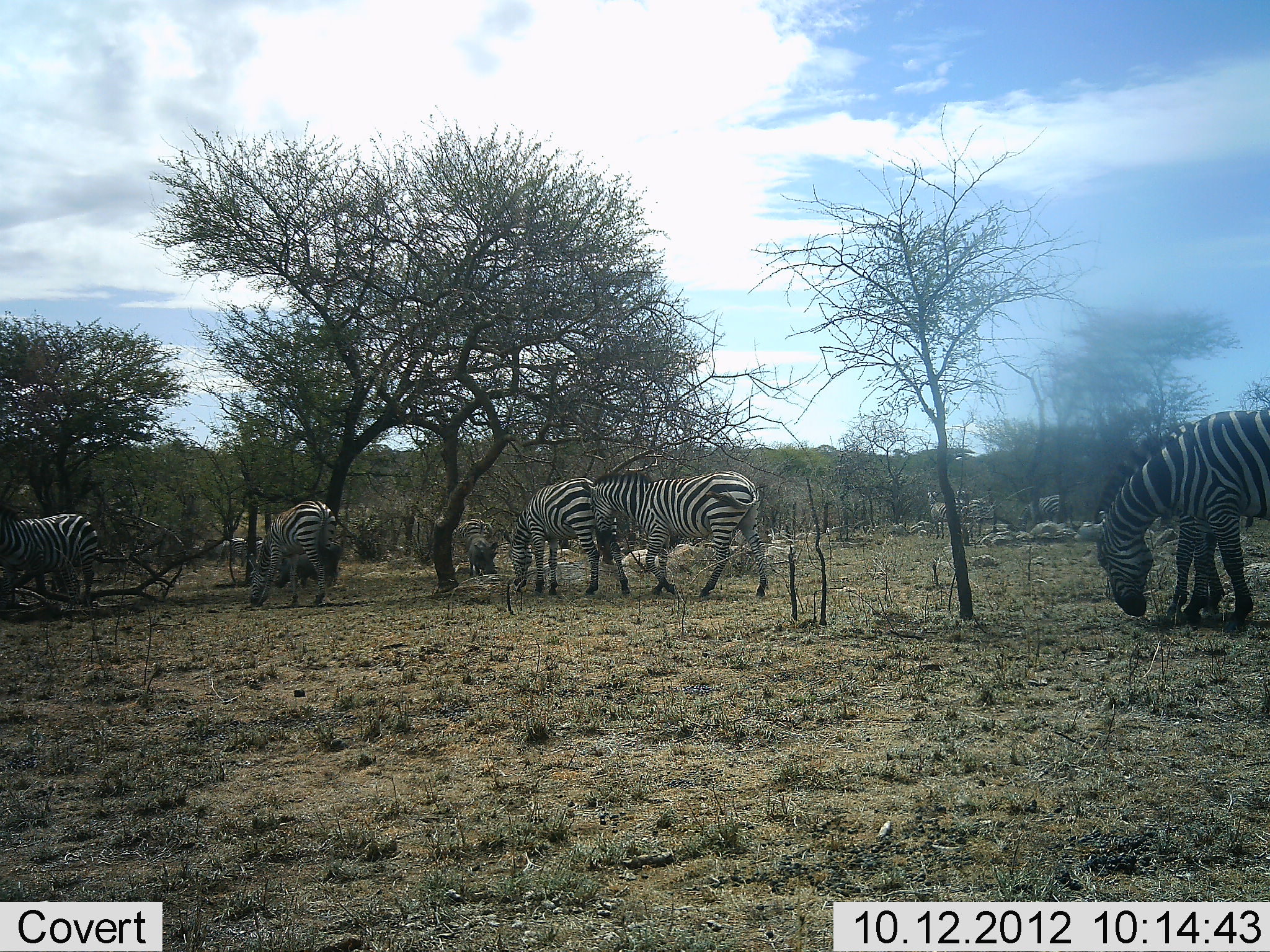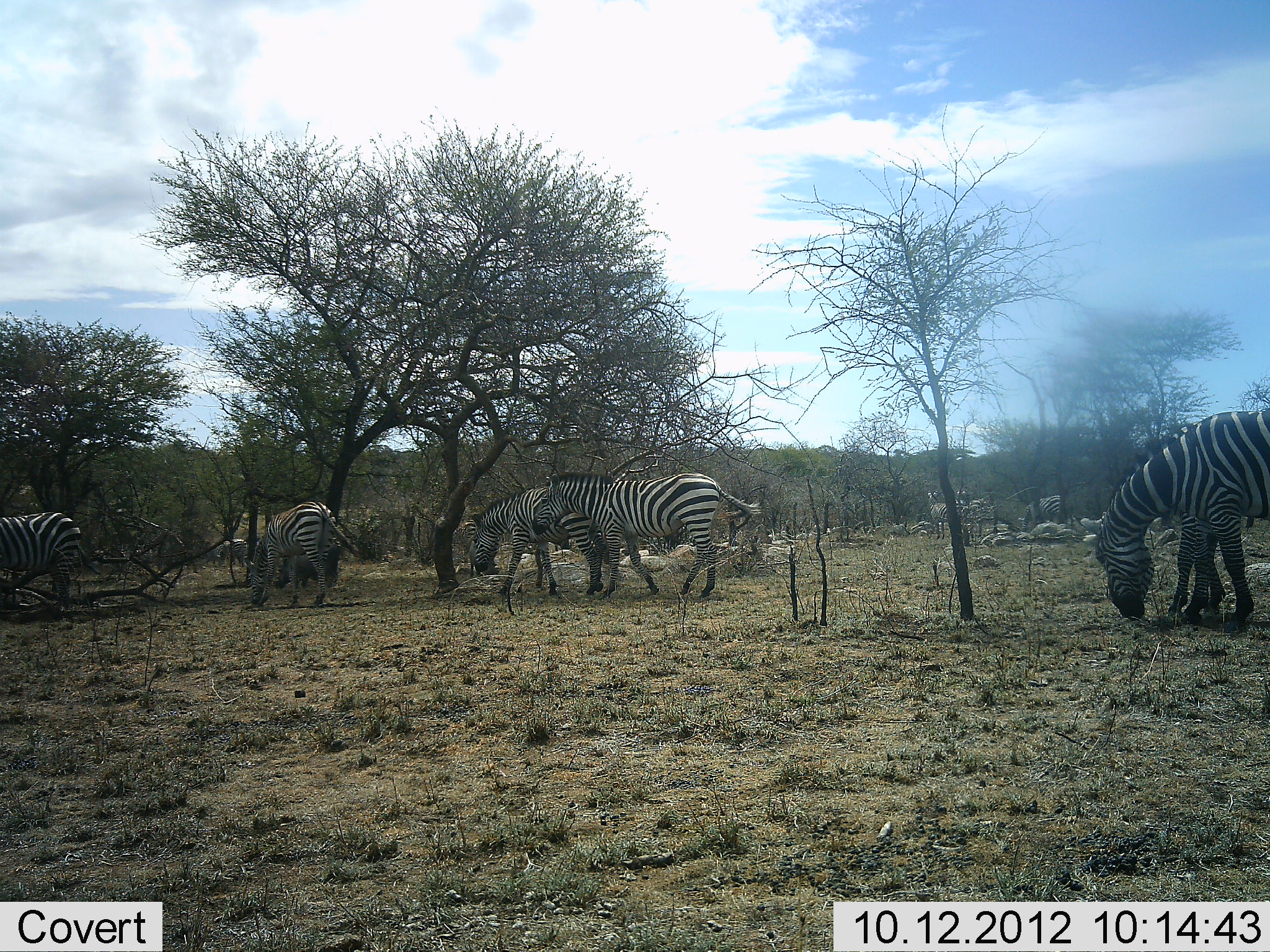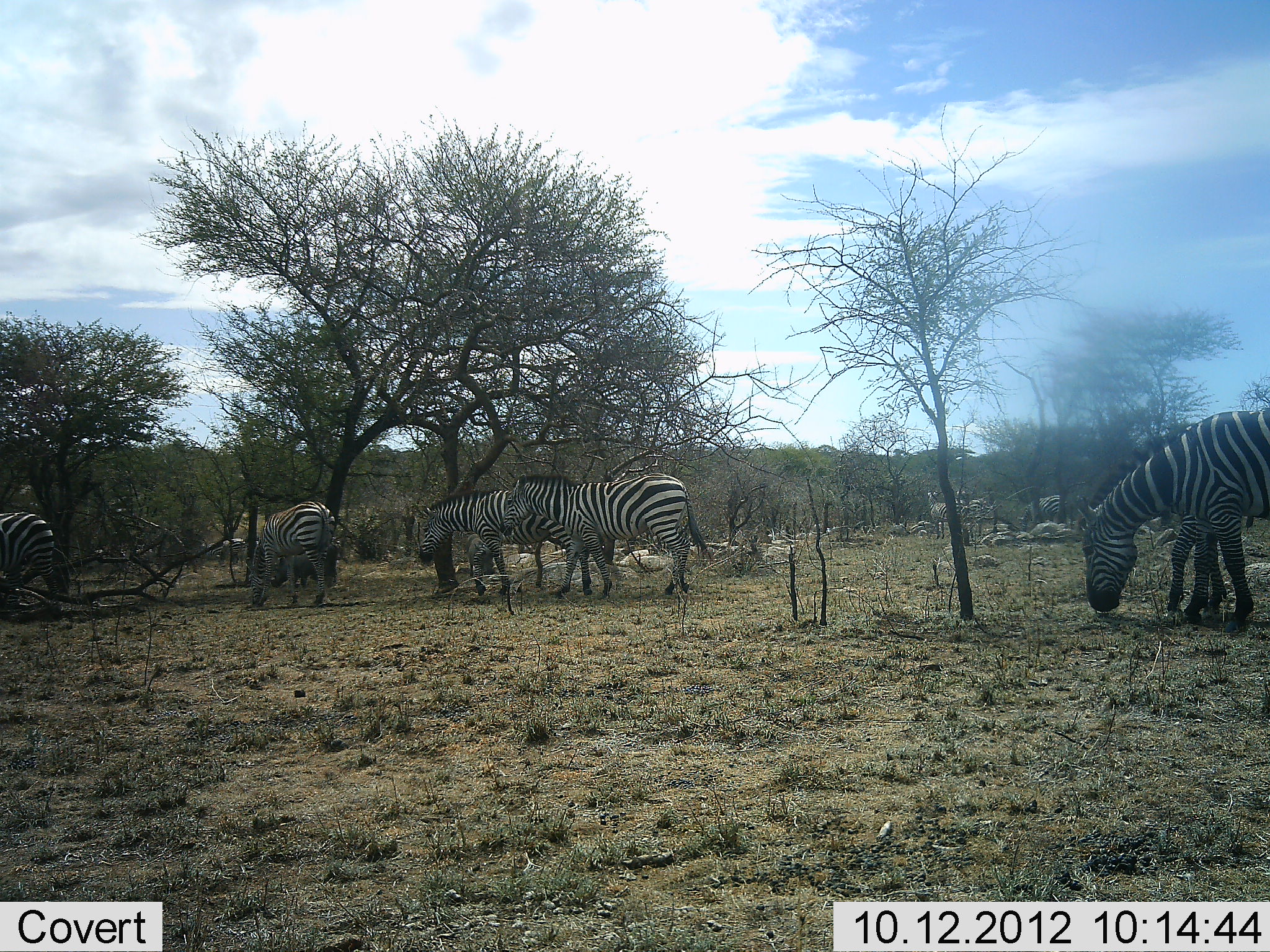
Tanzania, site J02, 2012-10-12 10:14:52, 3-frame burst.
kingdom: Animalia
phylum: Chordata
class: Mammalia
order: Perissodactyla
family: Equidae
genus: Equus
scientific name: Equus quagga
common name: plains zebra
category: zebra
Zebra (plains zebra) (Equus quagga), count 8. Behavior (volunteer vote fractions): standing 60%, resting 0%, moving 40%, interacting 0%. Young present (vote fraction): 0%. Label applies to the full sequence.